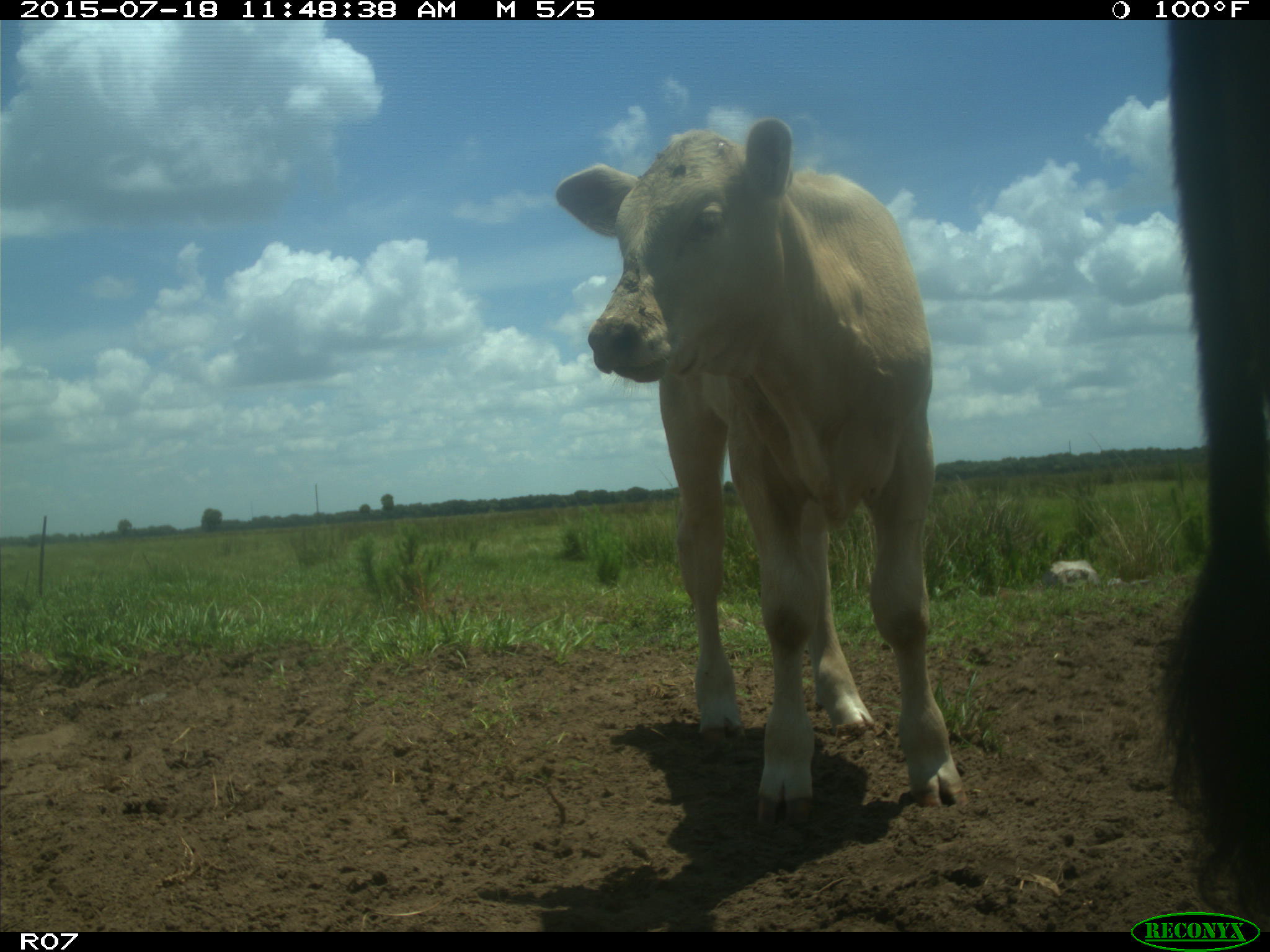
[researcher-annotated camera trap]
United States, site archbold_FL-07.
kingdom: Animalia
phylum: Chordata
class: Mammalia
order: Artiodactyla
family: Bovidae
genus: Bos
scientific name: Bos taurus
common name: domestic cow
Bos taurus (domestic cow).